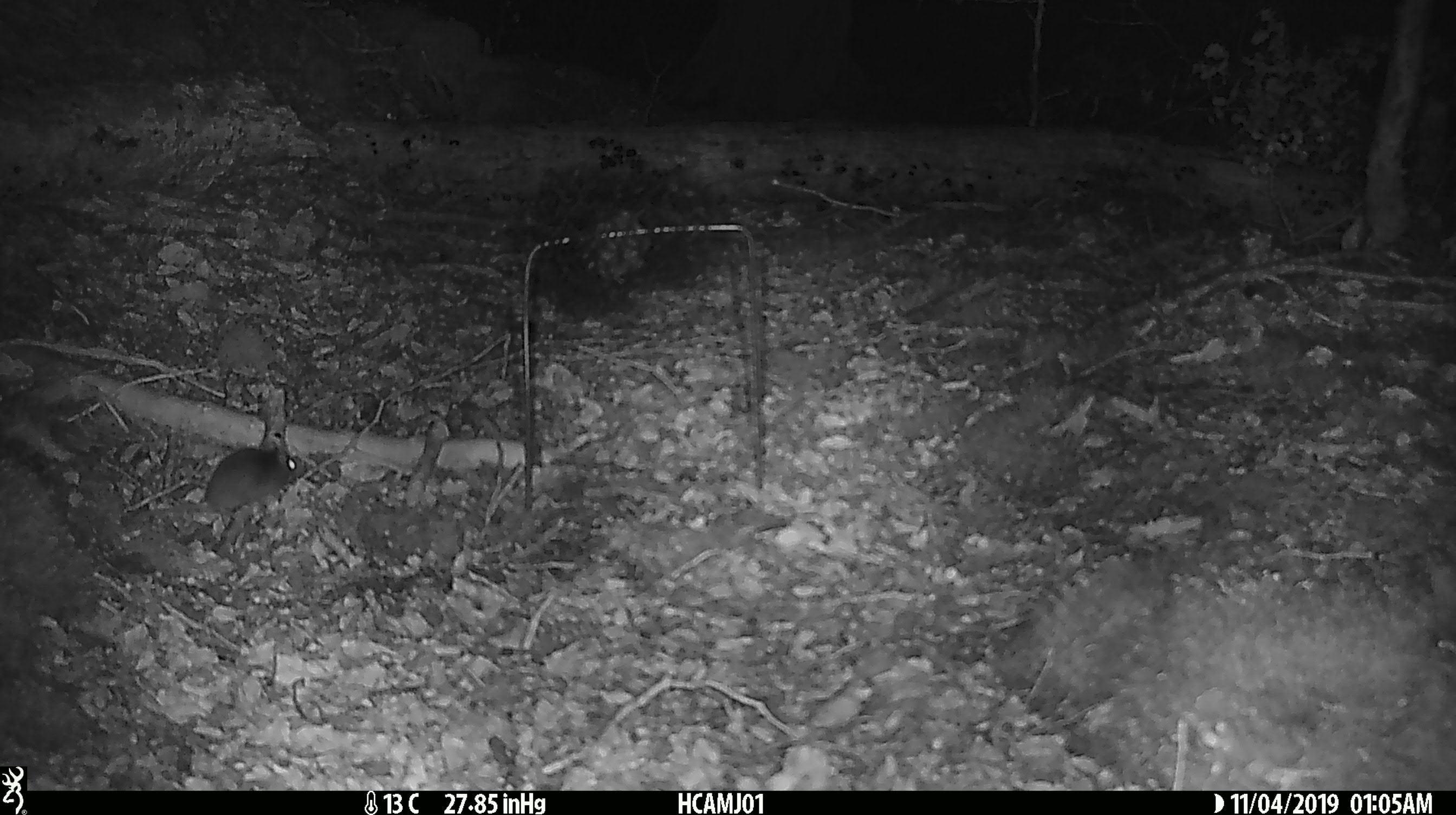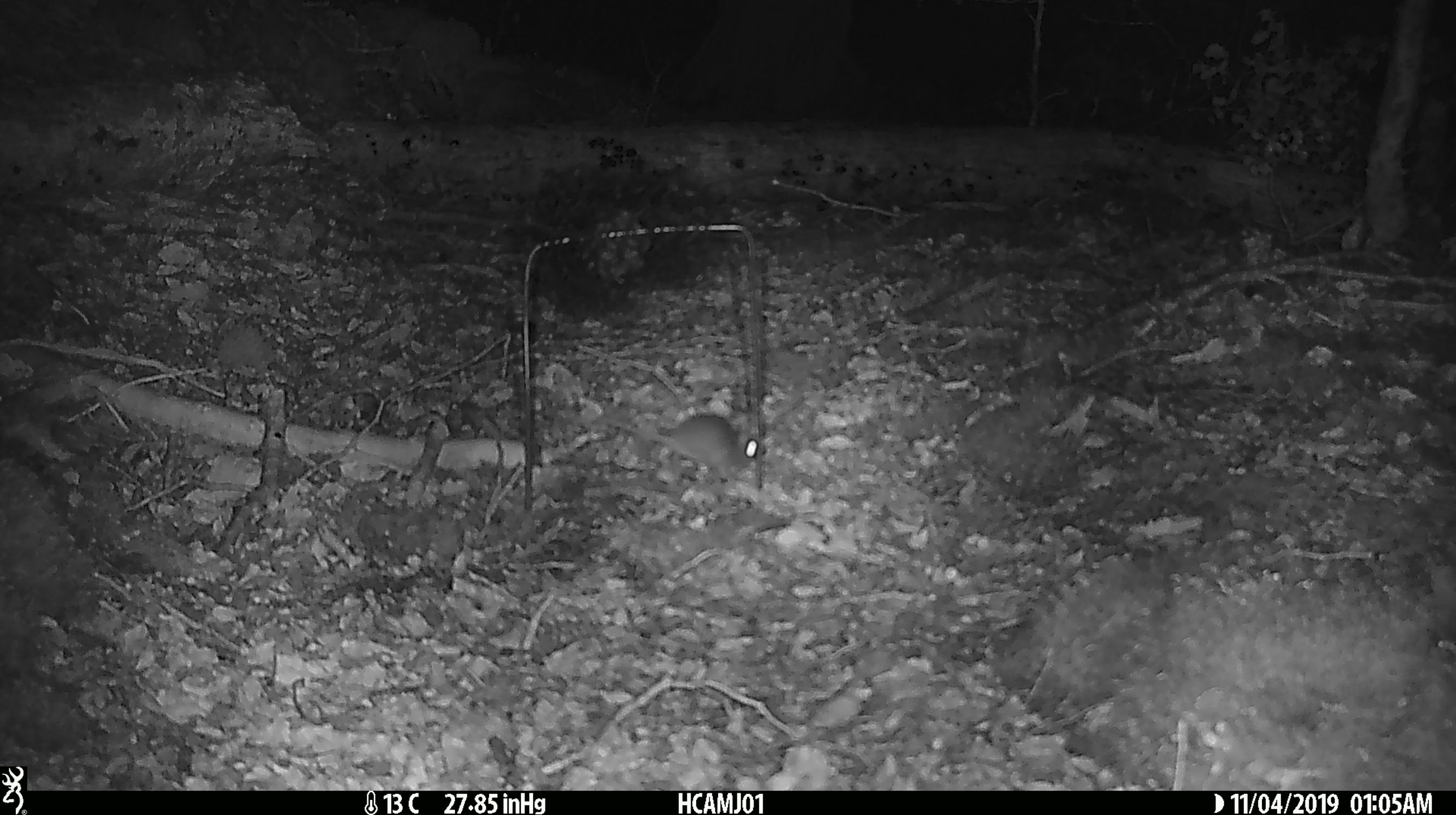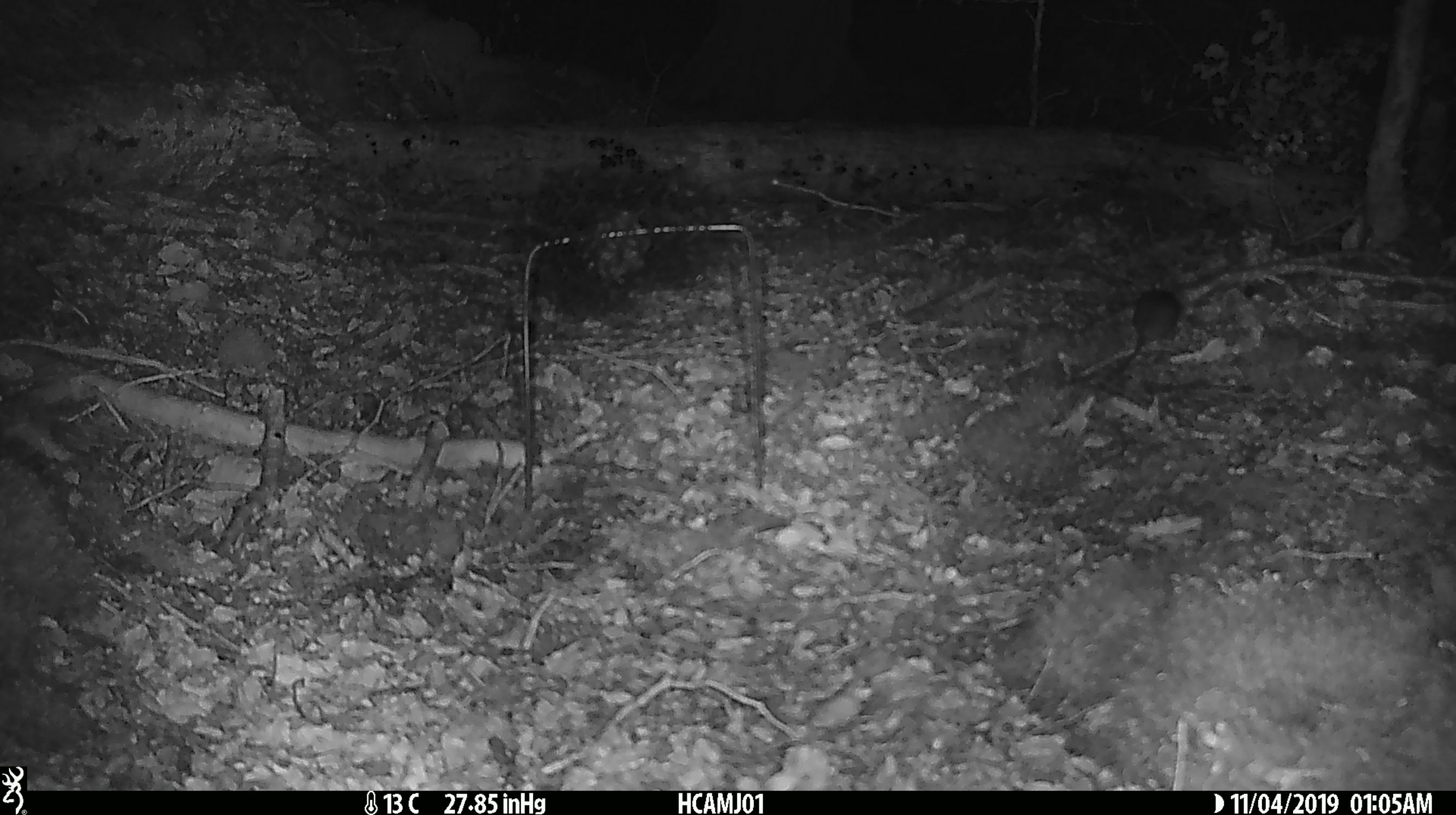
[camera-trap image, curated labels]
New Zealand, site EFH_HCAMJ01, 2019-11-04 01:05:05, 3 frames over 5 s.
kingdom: Animalia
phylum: Chordata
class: Mammalia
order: Rodentia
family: Muridae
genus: Mus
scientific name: Mus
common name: mouse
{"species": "mouse (Mus)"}